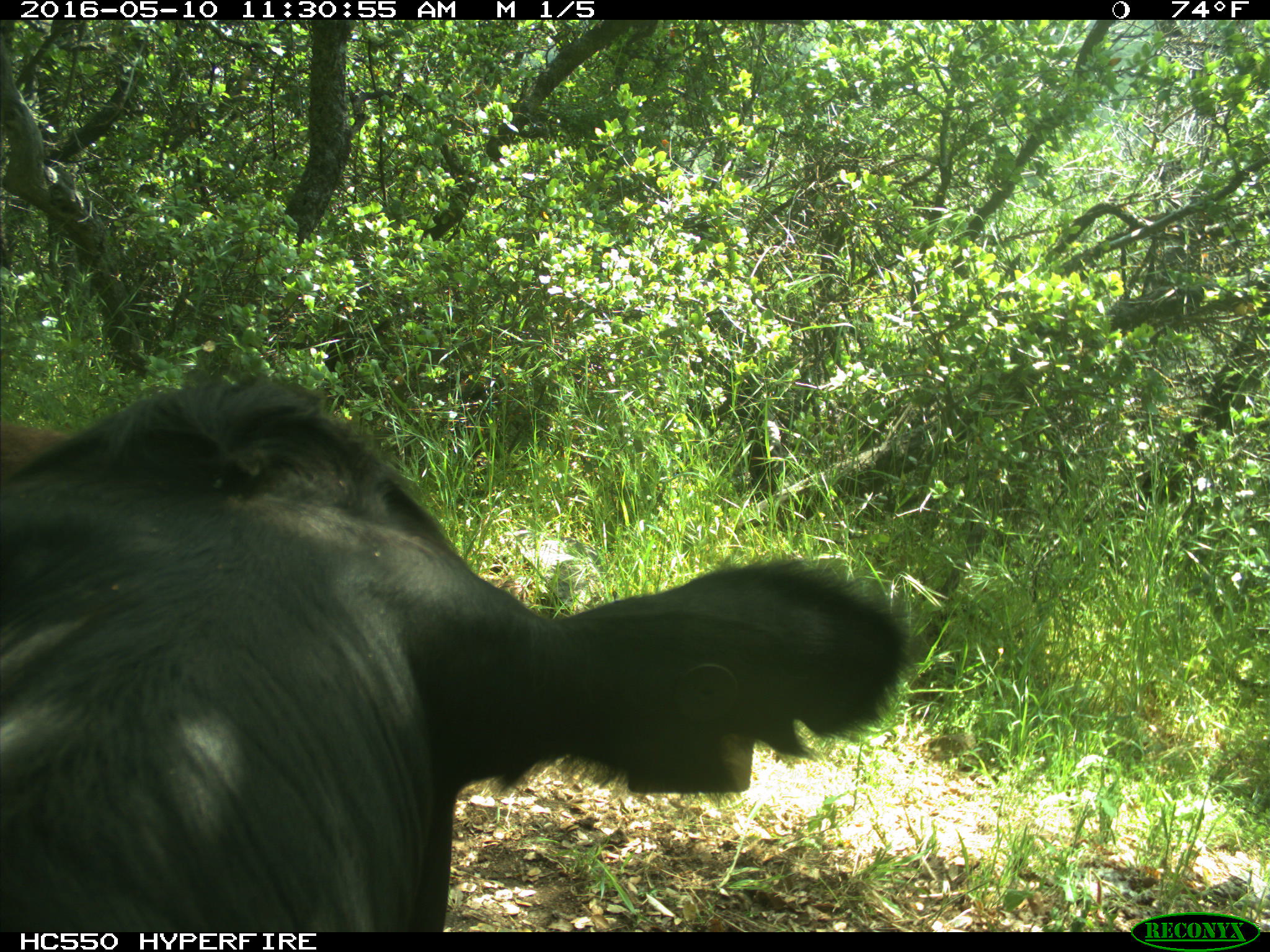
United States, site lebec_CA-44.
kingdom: Animalia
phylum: Chordata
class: Mammalia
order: Artiodactyla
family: Bovidae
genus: Bos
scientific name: Bos taurus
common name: domestic cow